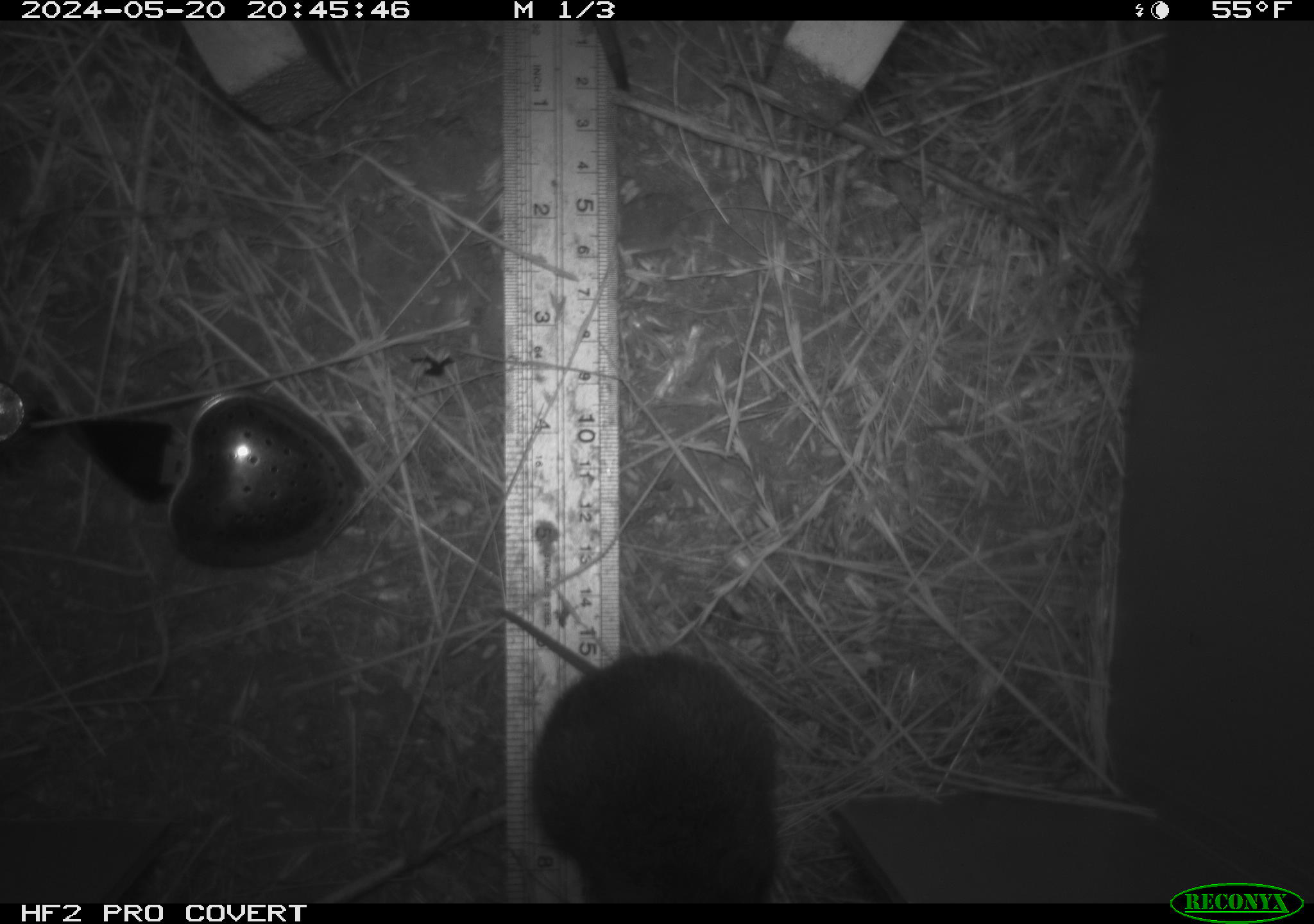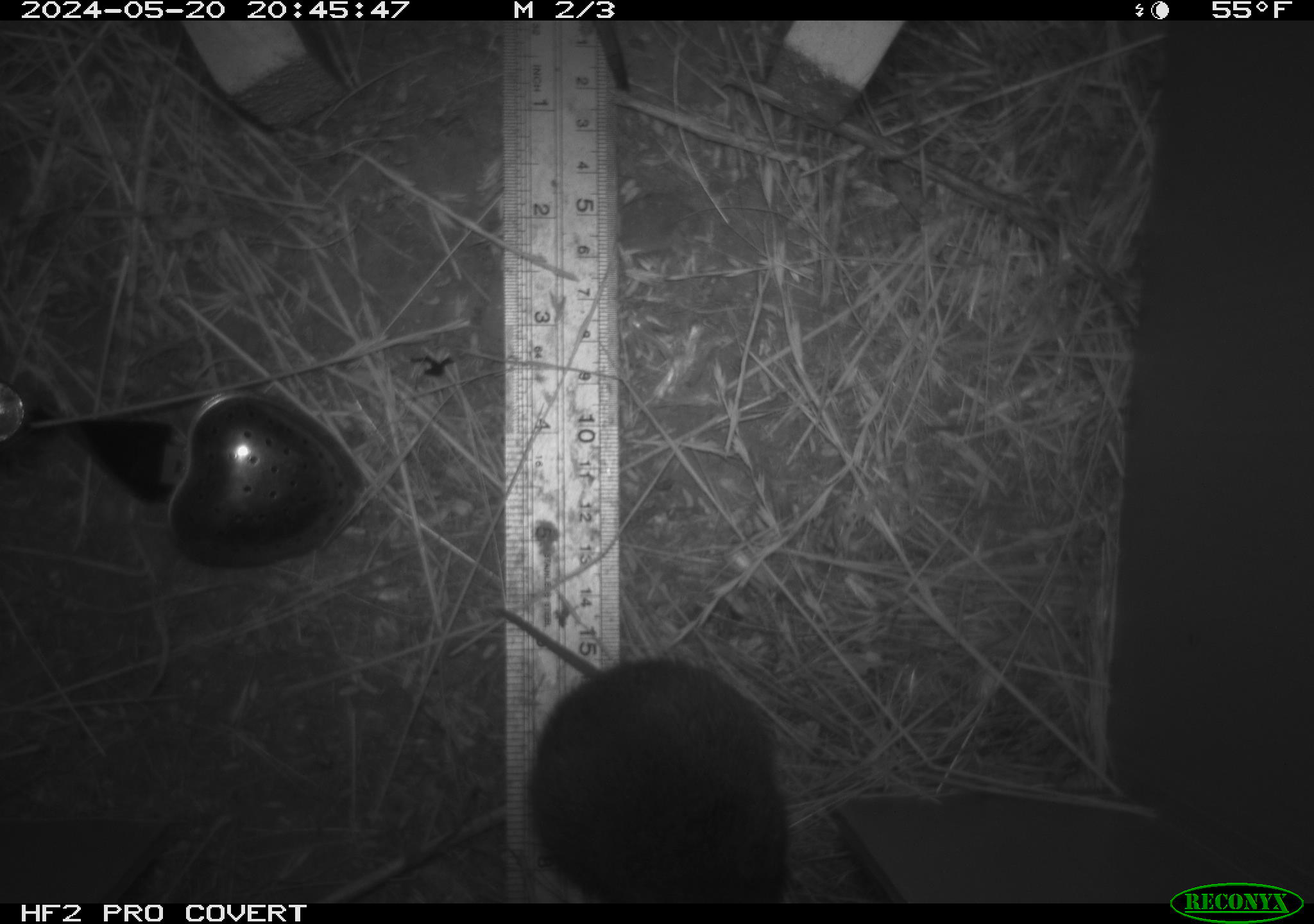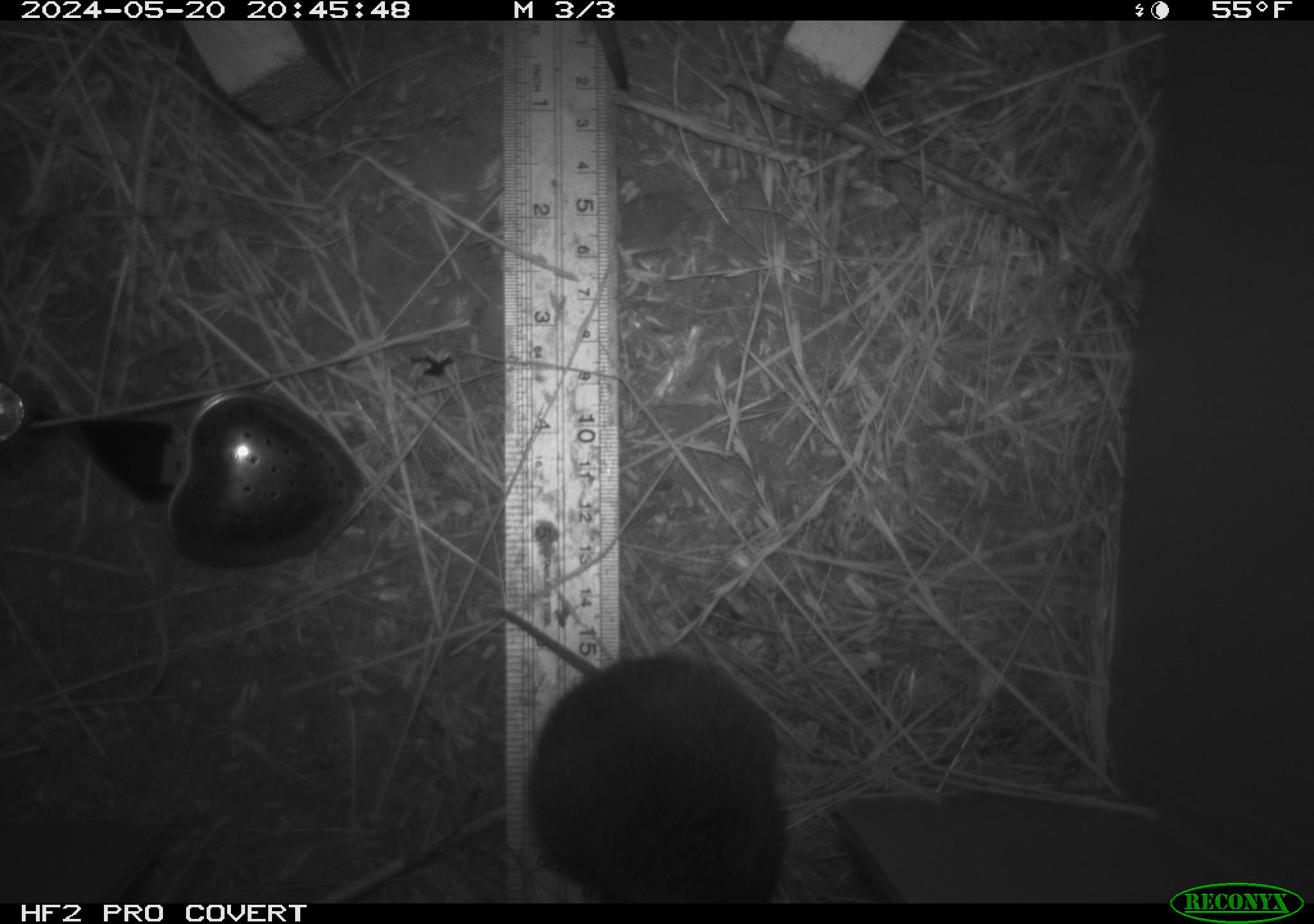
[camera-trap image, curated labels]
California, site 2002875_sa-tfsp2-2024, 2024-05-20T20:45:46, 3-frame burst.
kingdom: Animalia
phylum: Chordata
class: Mammalia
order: Rodentia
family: Cricetidae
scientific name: Arvicolinae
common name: voles, lemmings, and muskrats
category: arvicolinae subfamily